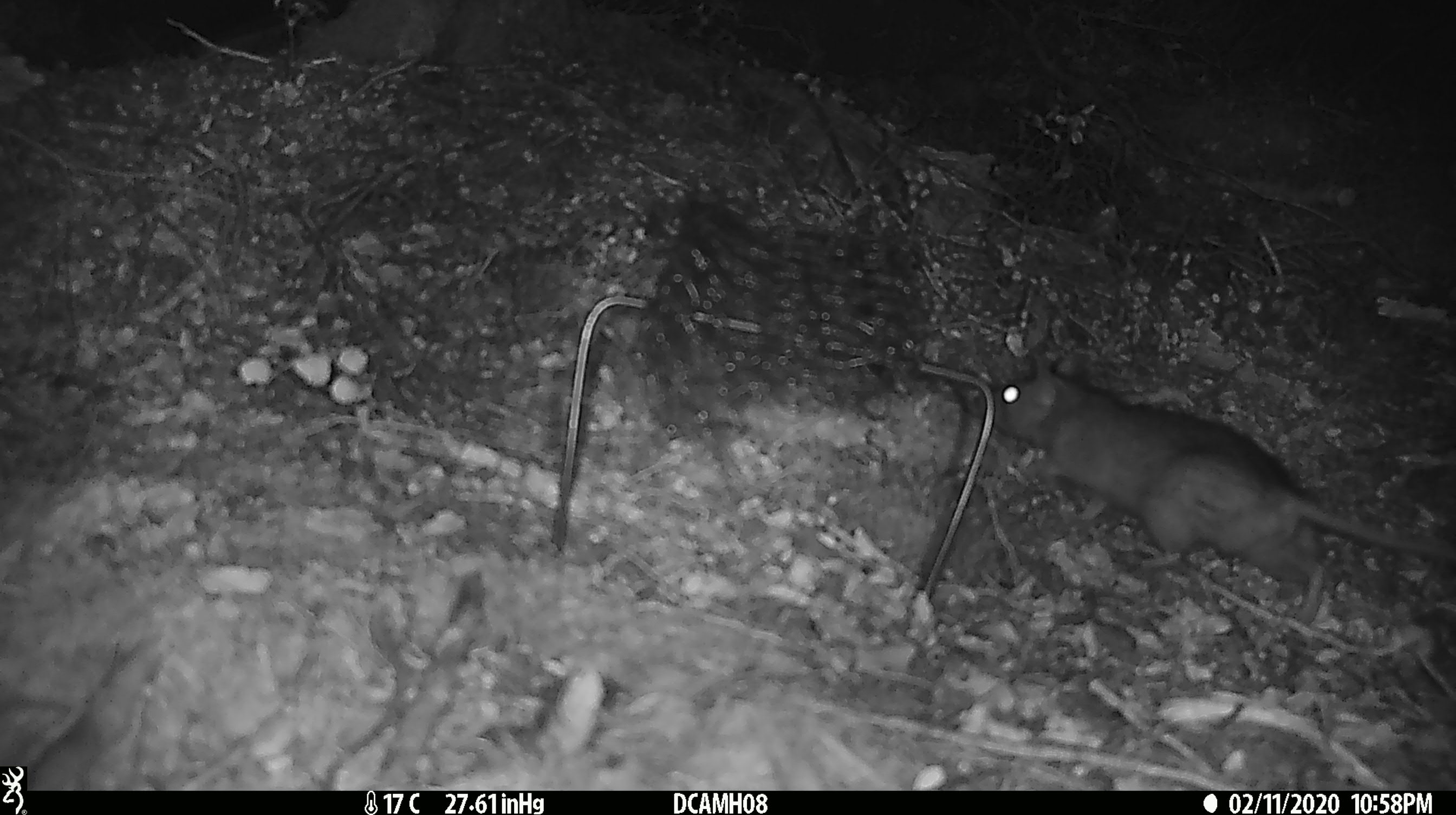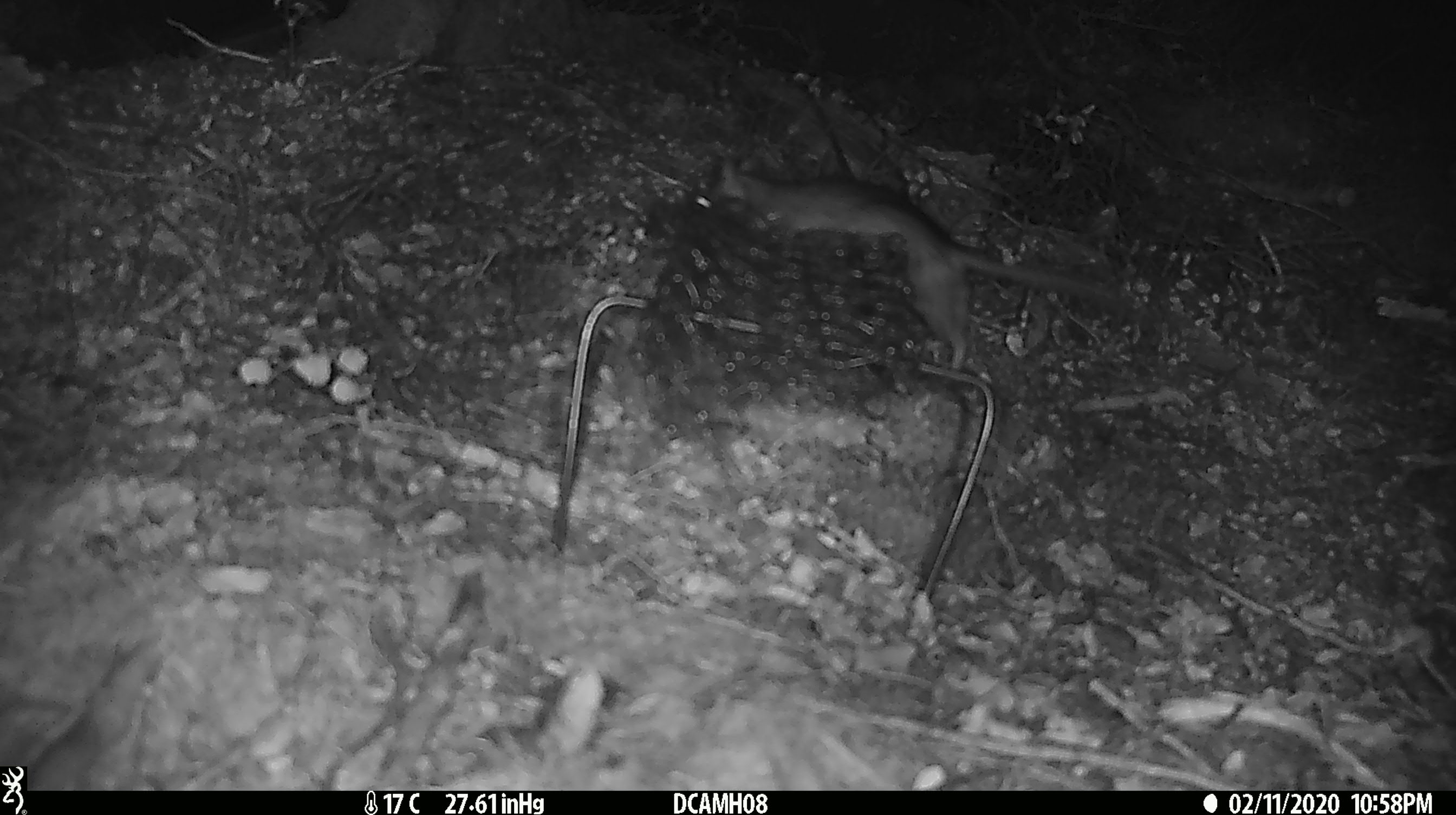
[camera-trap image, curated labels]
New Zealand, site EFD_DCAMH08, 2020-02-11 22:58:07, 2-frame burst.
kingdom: Animalia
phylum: Chordata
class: Mammalia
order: Rodentia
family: Muridae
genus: Rattus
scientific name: Rattus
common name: rat